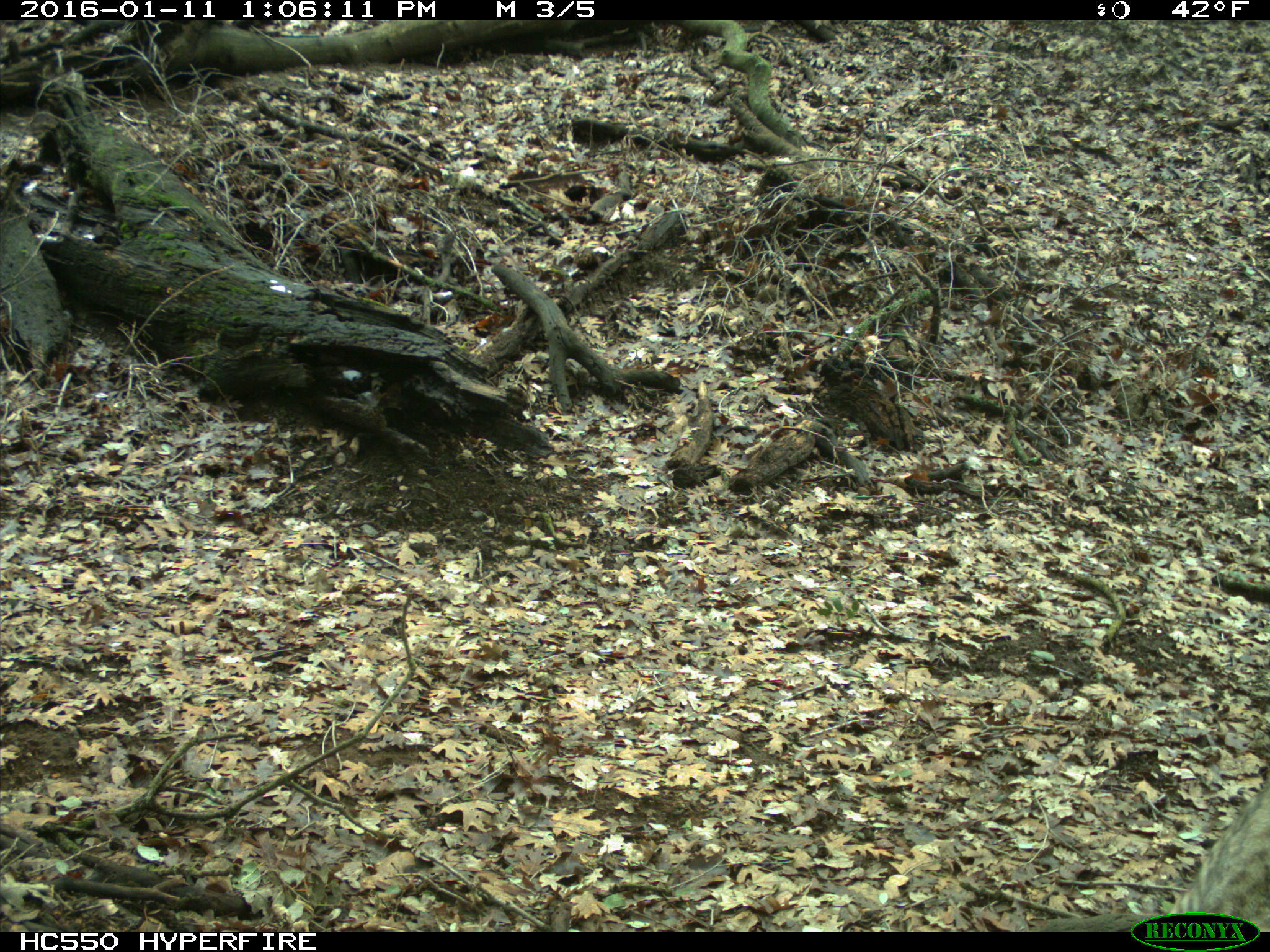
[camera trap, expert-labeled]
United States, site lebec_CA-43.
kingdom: Animalia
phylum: Chordata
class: Mammalia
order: Carnivora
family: Felidae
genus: Lynx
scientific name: Lynx rufus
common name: bobcat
Lynx rufus (bobcat).